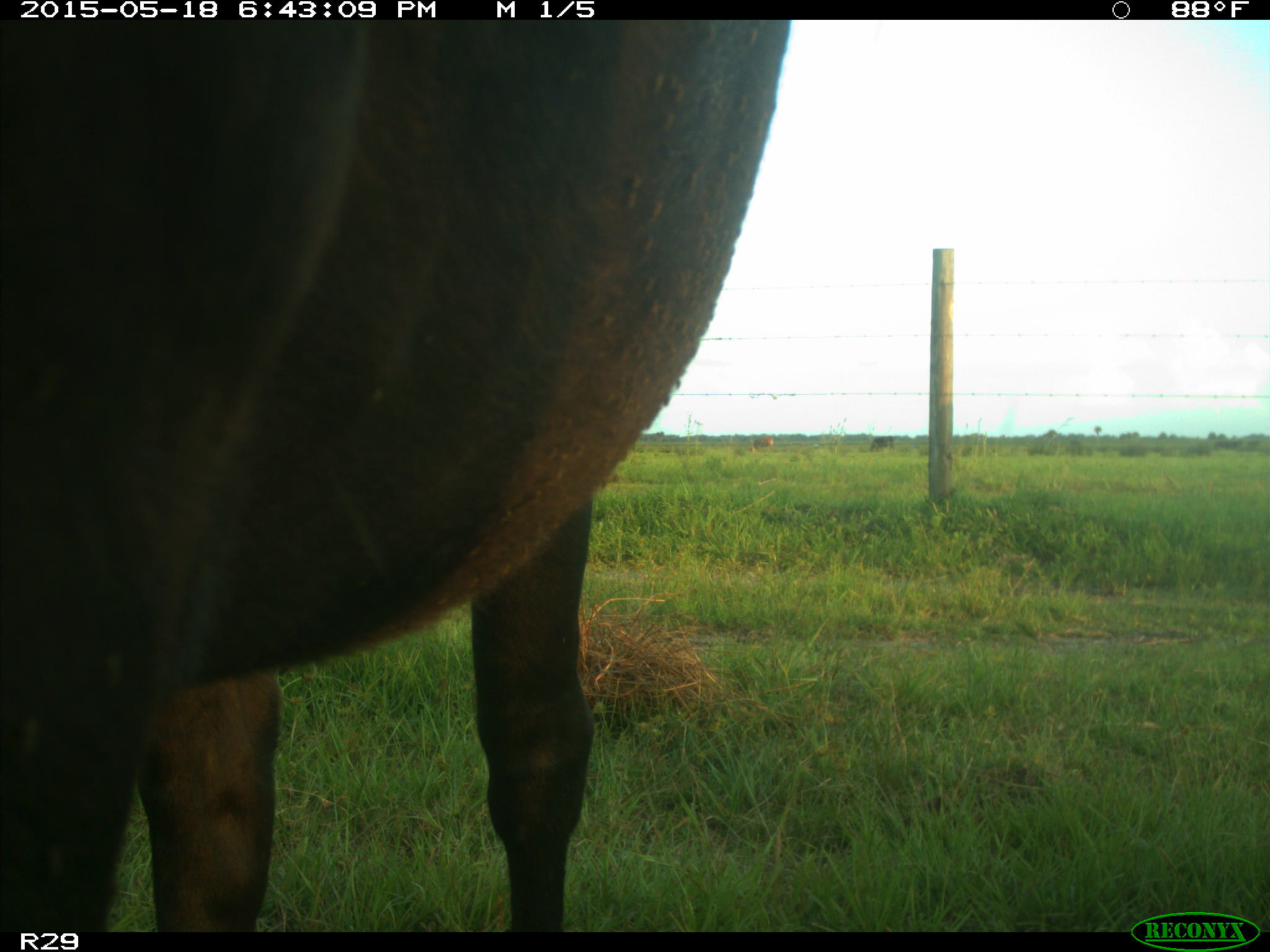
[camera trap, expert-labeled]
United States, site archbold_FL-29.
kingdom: Animalia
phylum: Chordata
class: Mammalia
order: Artiodactyla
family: Bovidae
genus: Bos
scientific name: Bos taurus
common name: domestic cow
Bos taurus (domestic cow).